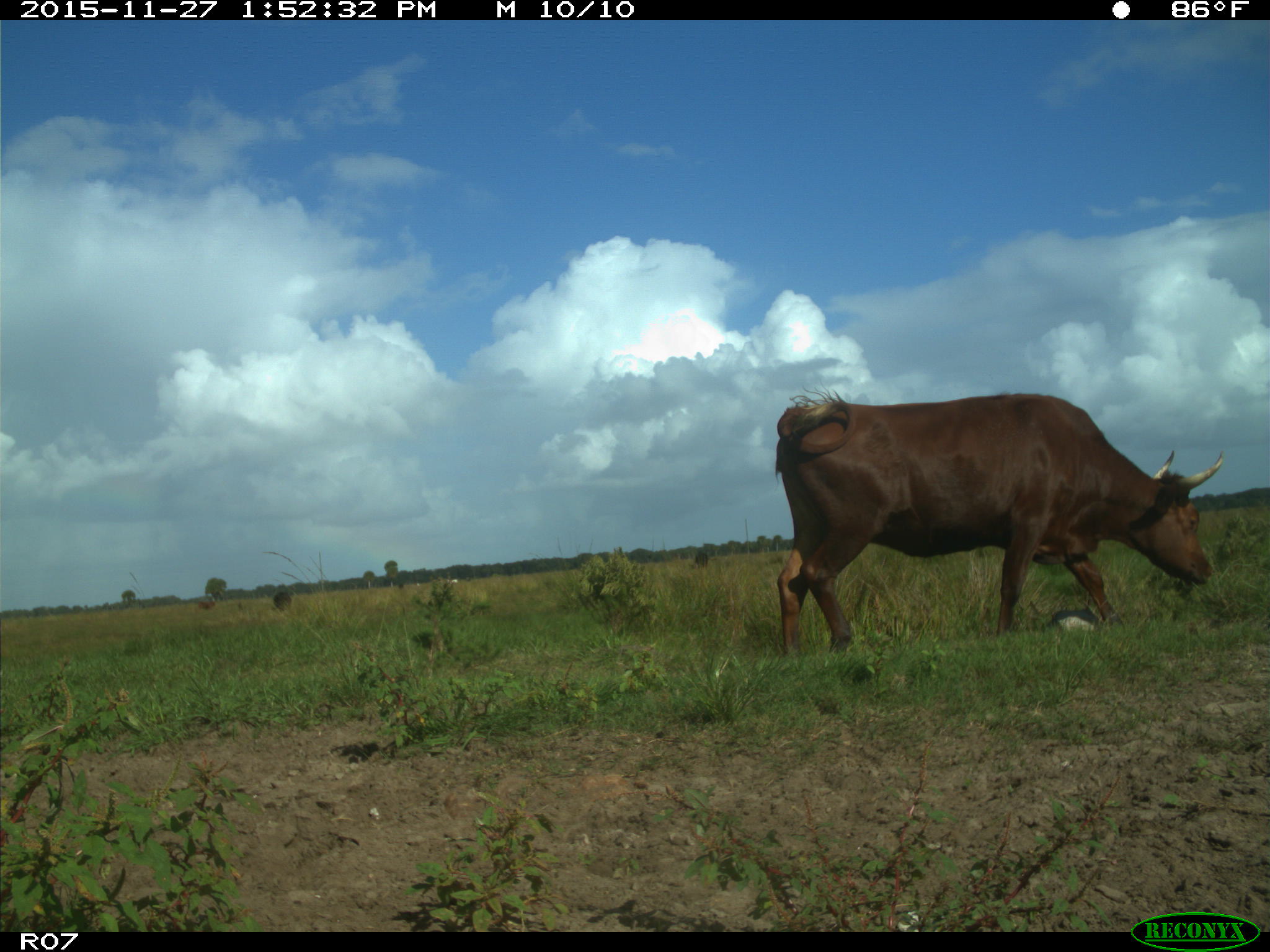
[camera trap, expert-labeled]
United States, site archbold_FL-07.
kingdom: Animalia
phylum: Chordata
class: Mammalia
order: Artiodactyla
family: Bovidae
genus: Bos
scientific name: Bos taurus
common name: domestic cow